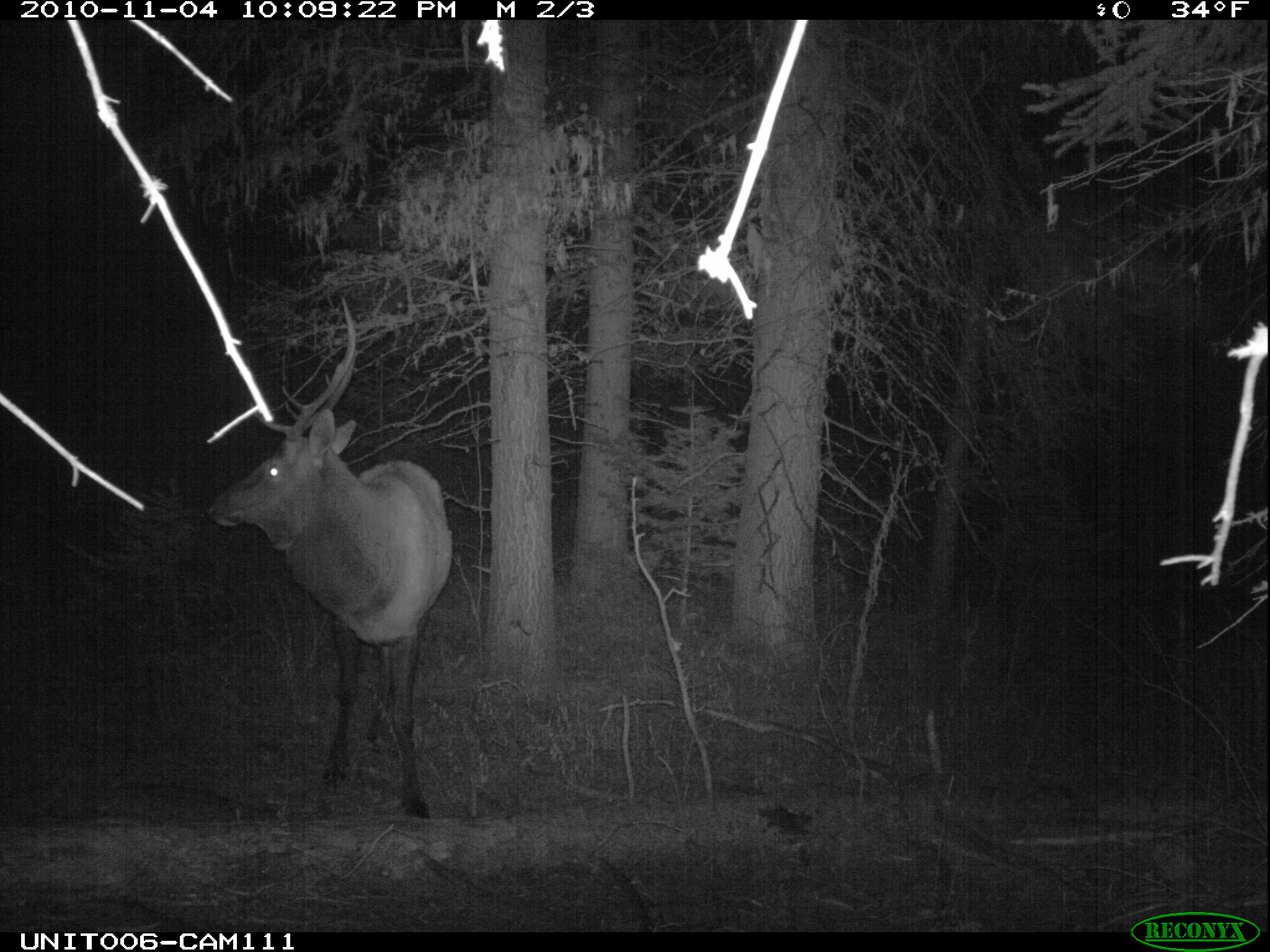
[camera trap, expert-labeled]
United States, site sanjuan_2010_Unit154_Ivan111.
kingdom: Animalia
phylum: Chordata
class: Mammalia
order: Artiodactyla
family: Cervidae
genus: Cervus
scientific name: Cervus elaphus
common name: red deer